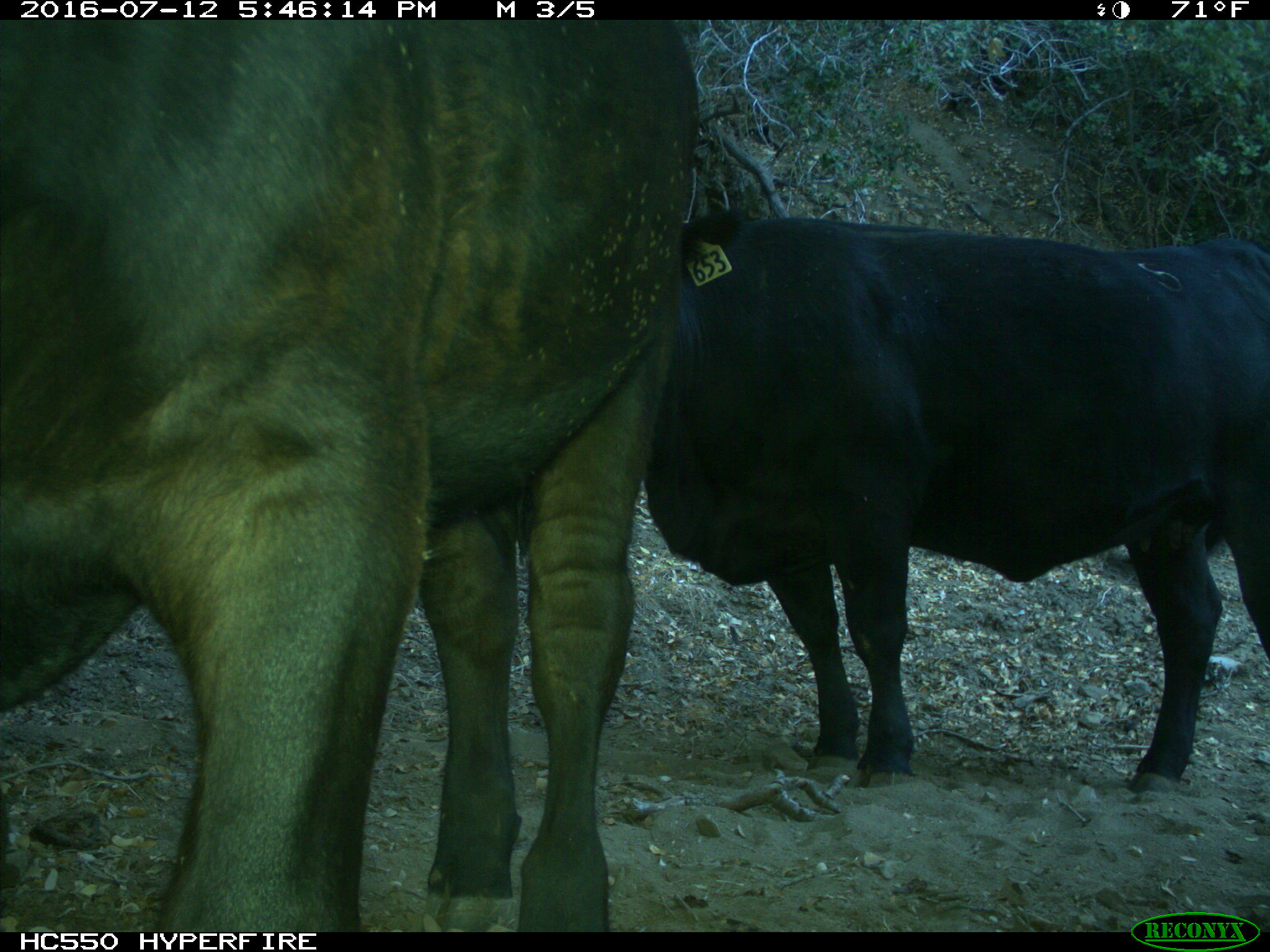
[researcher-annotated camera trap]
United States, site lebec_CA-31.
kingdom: Animalia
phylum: Chordata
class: Mammalia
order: Artiodactyla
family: Bovidae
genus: Bos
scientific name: Bos taurus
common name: domestic cow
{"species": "Bos taurus (domestic cow)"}